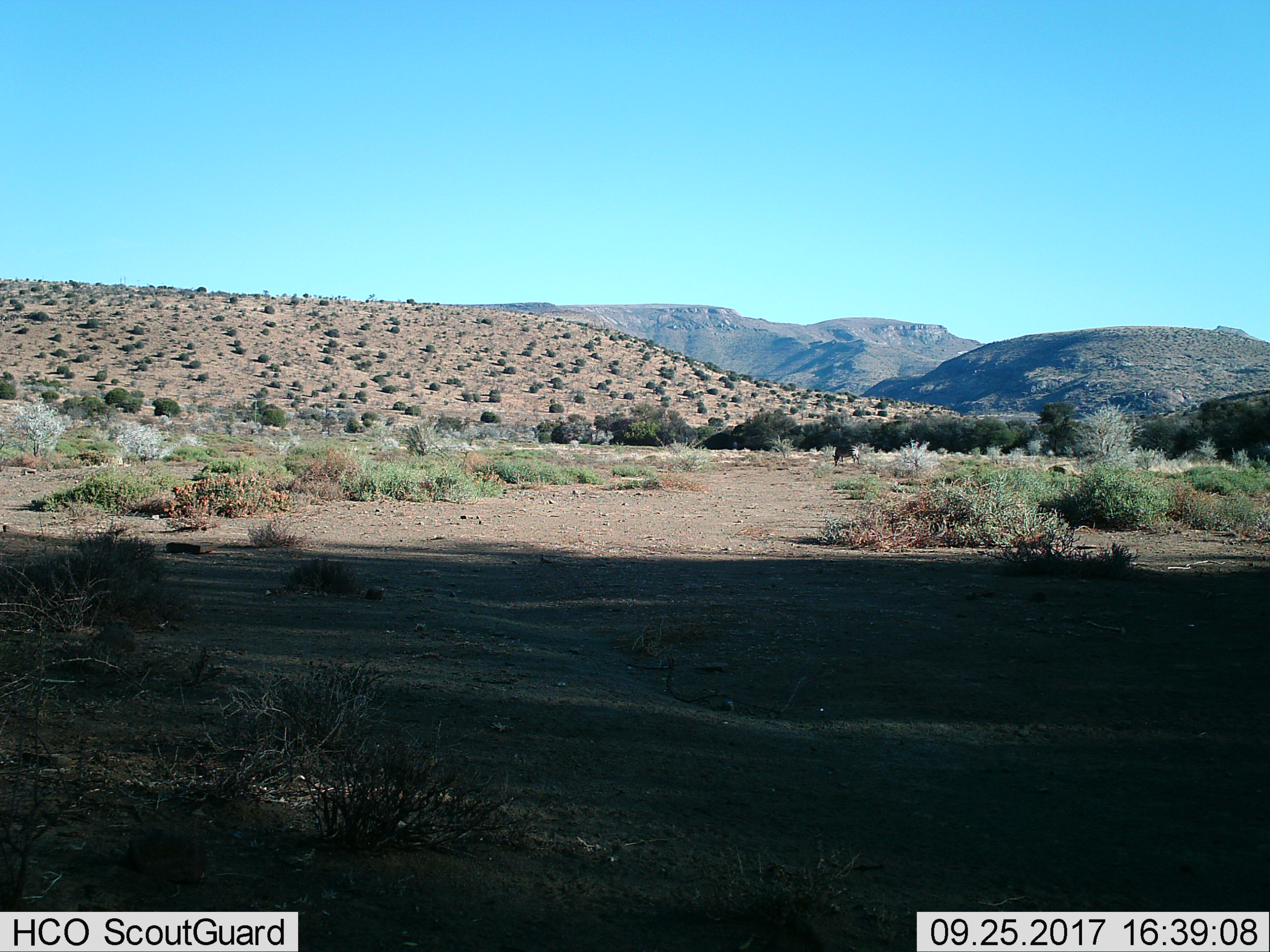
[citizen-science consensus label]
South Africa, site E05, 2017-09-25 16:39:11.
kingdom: Animalia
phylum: Chordata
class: Mammalia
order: Perissodactyla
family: Equidae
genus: Equus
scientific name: Equus zebra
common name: mountain zebra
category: zebramountain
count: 1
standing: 50%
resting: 0%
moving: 0%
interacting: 0%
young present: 0%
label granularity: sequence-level